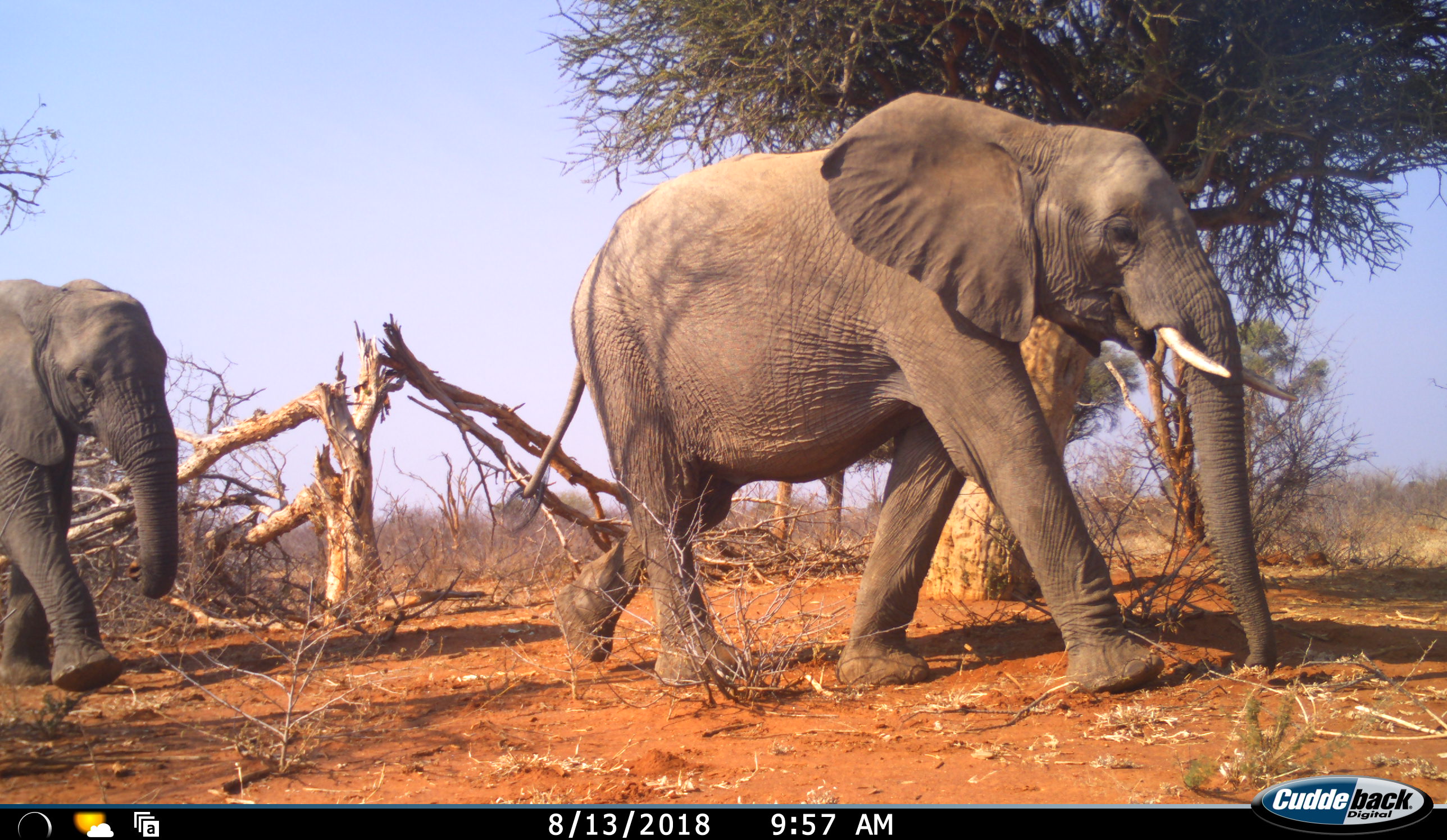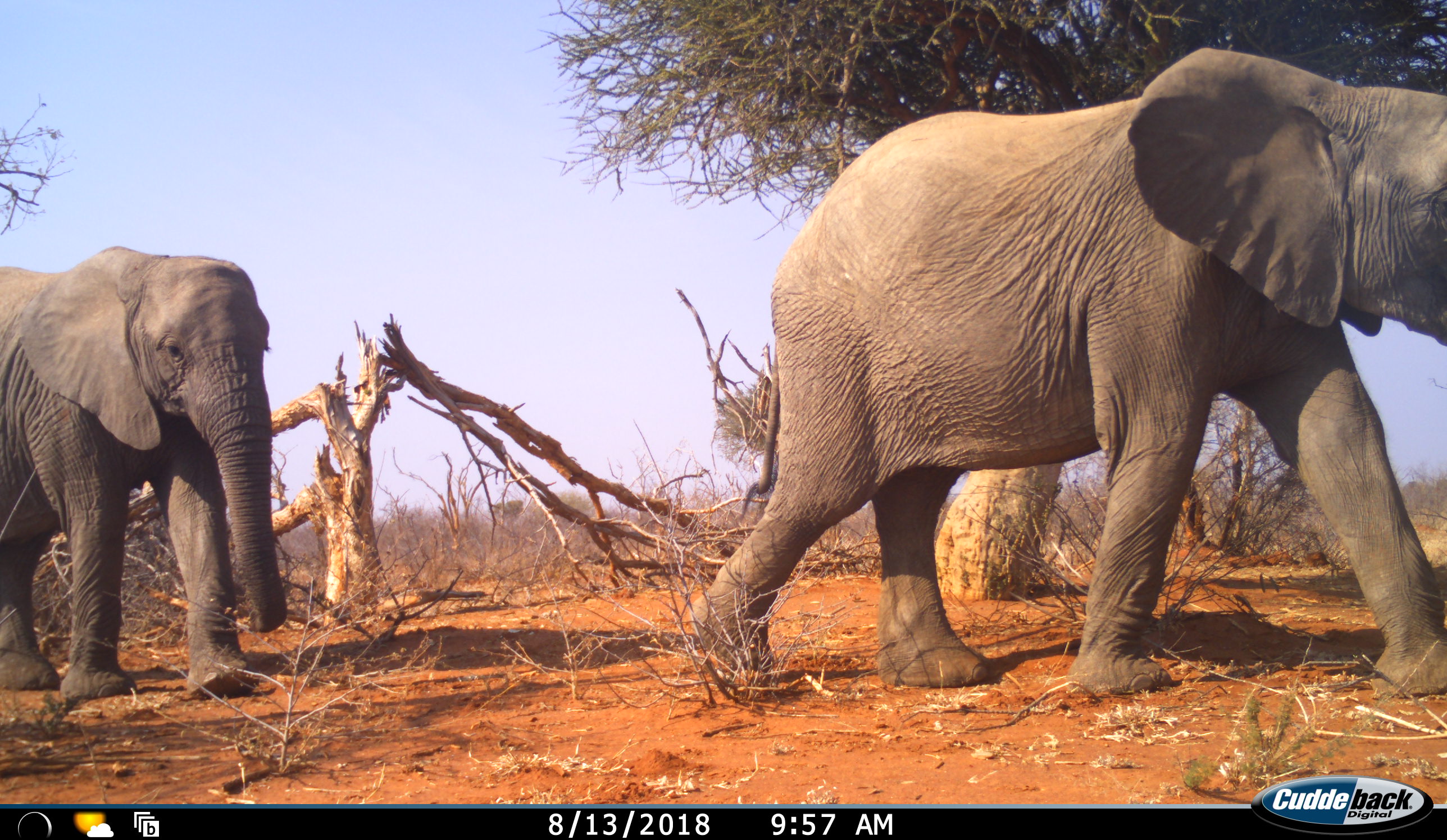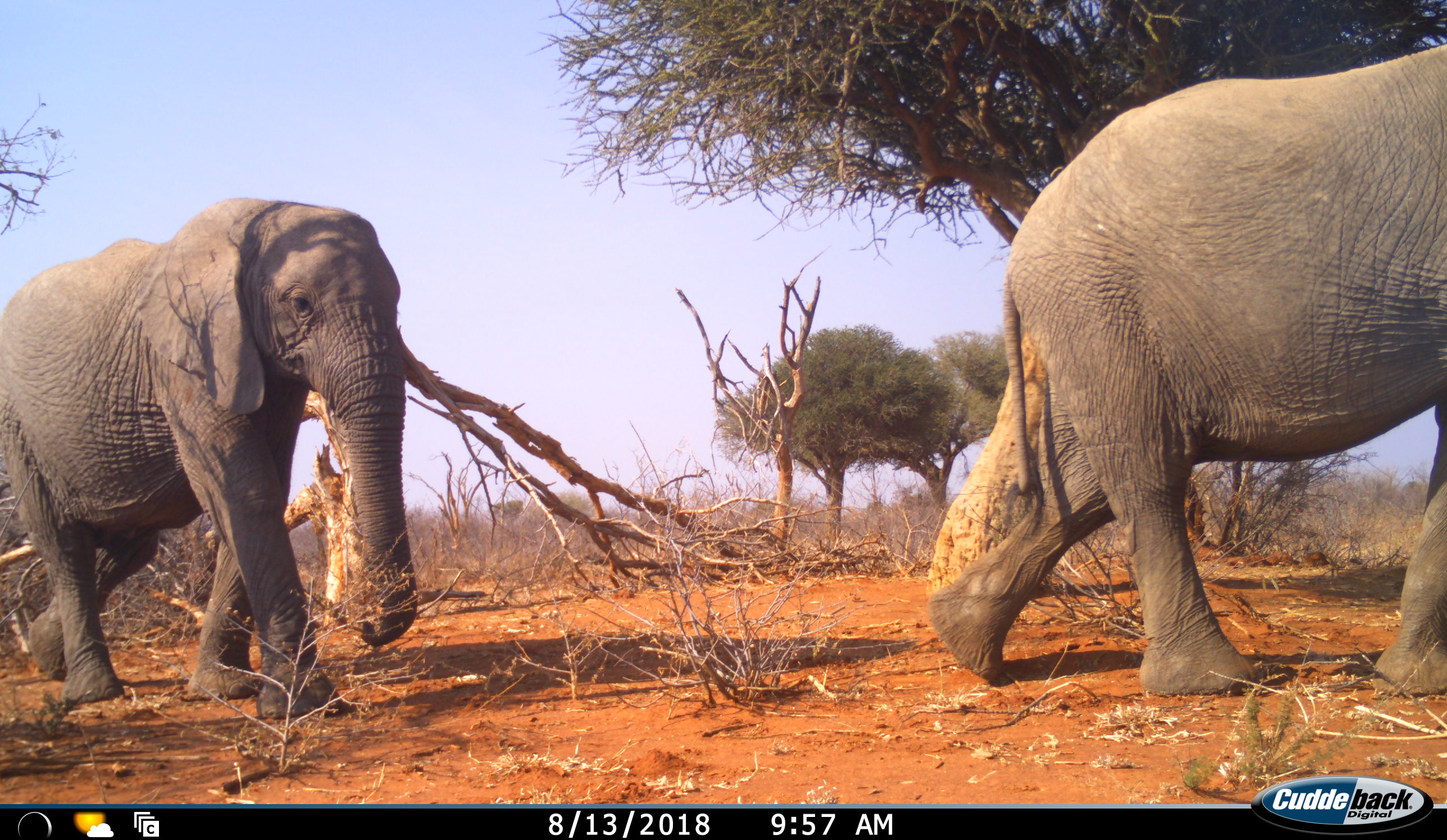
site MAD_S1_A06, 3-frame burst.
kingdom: Animalia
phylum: Chordata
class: Mammalia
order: Proboscidea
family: Elephantidae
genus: Loxodonta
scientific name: Loxodonta africana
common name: african bush elephant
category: elephant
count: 2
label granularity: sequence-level